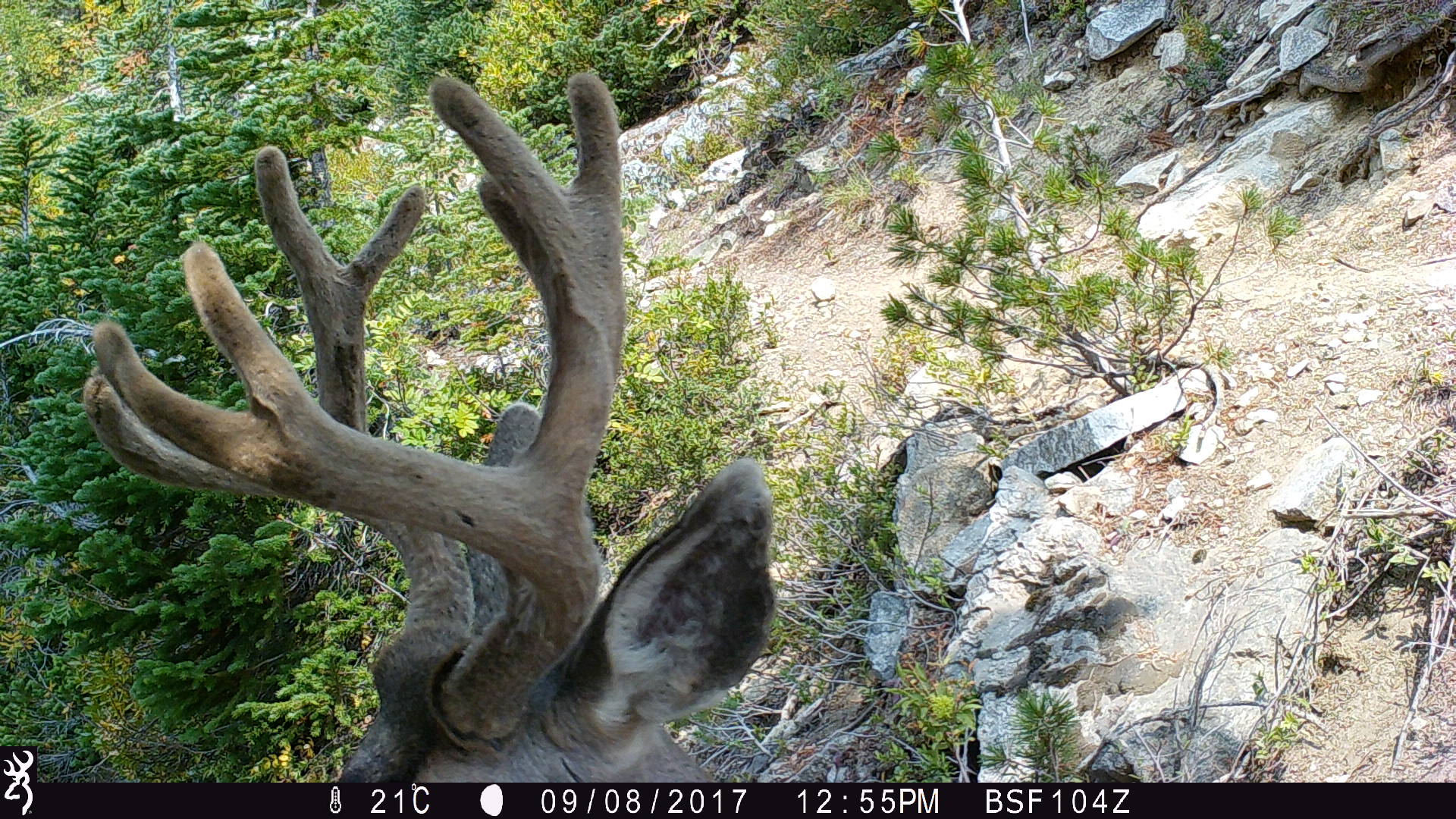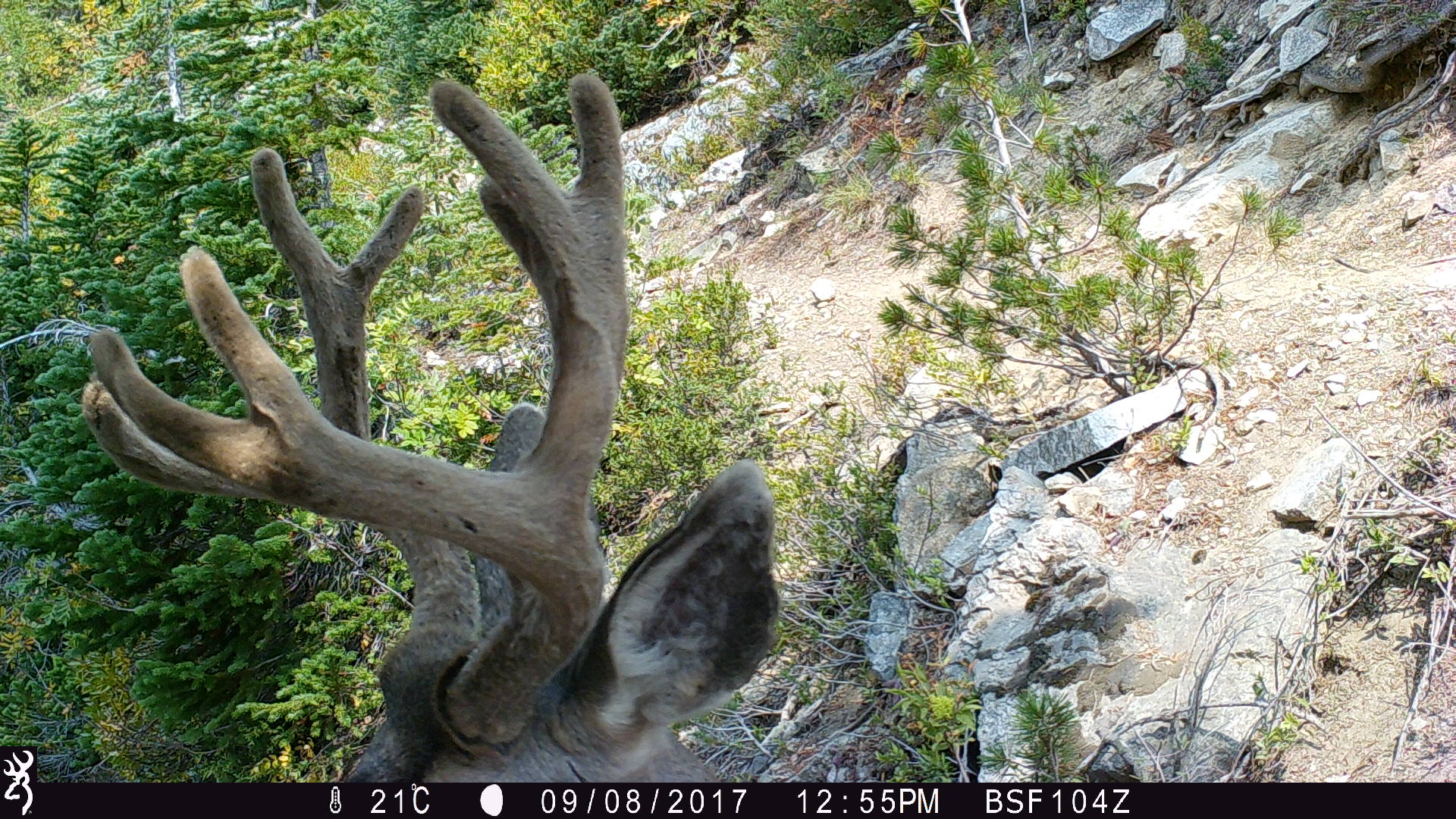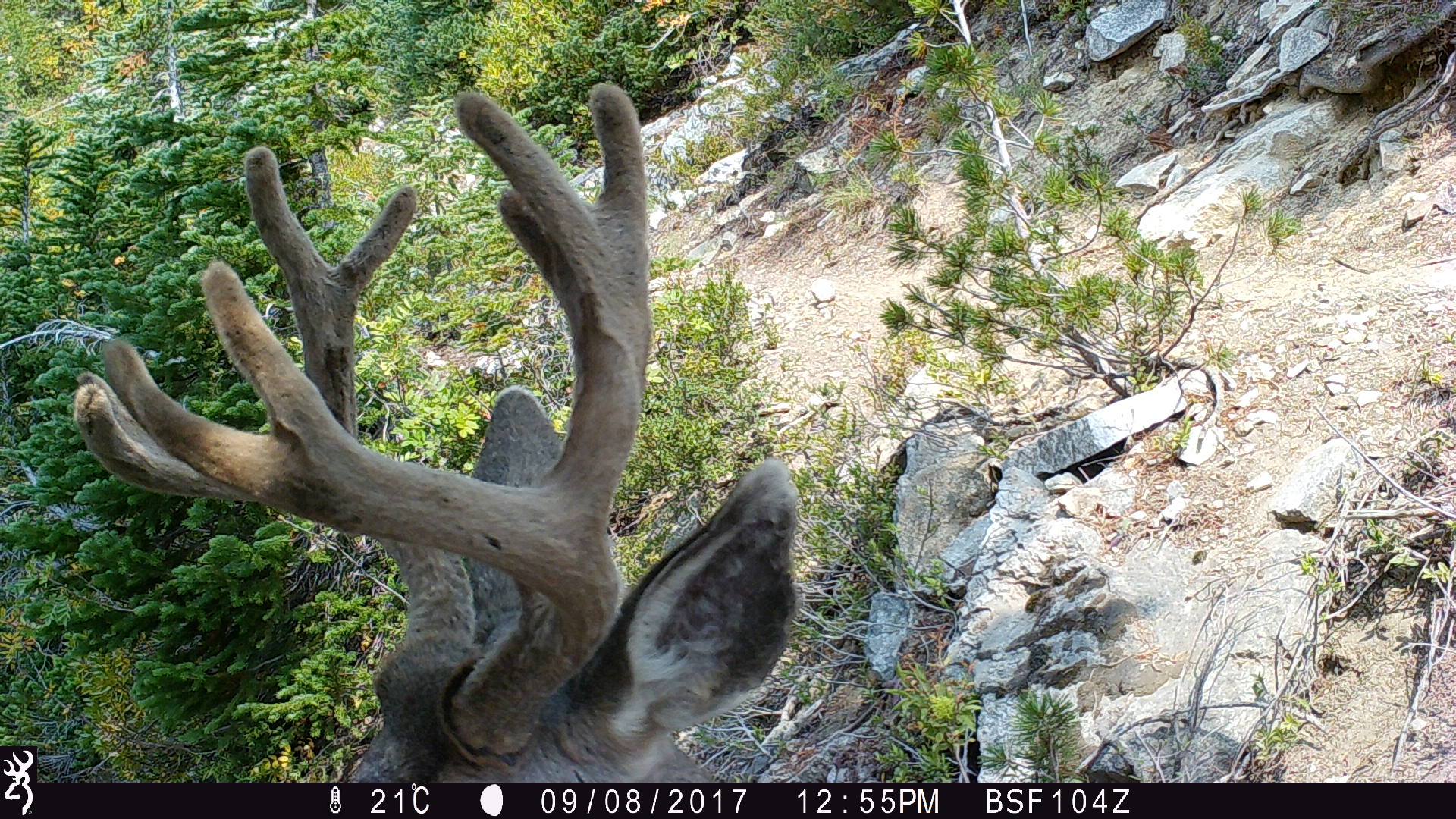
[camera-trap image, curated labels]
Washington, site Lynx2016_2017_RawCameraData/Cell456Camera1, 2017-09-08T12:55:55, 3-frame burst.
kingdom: Animalia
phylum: Chordata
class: Mammalia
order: Artiodactyla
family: Cervidae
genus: Odocoileus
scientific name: Odocoileus hemionus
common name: mule deer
Odocoileus hemionus (mule deer). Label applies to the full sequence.